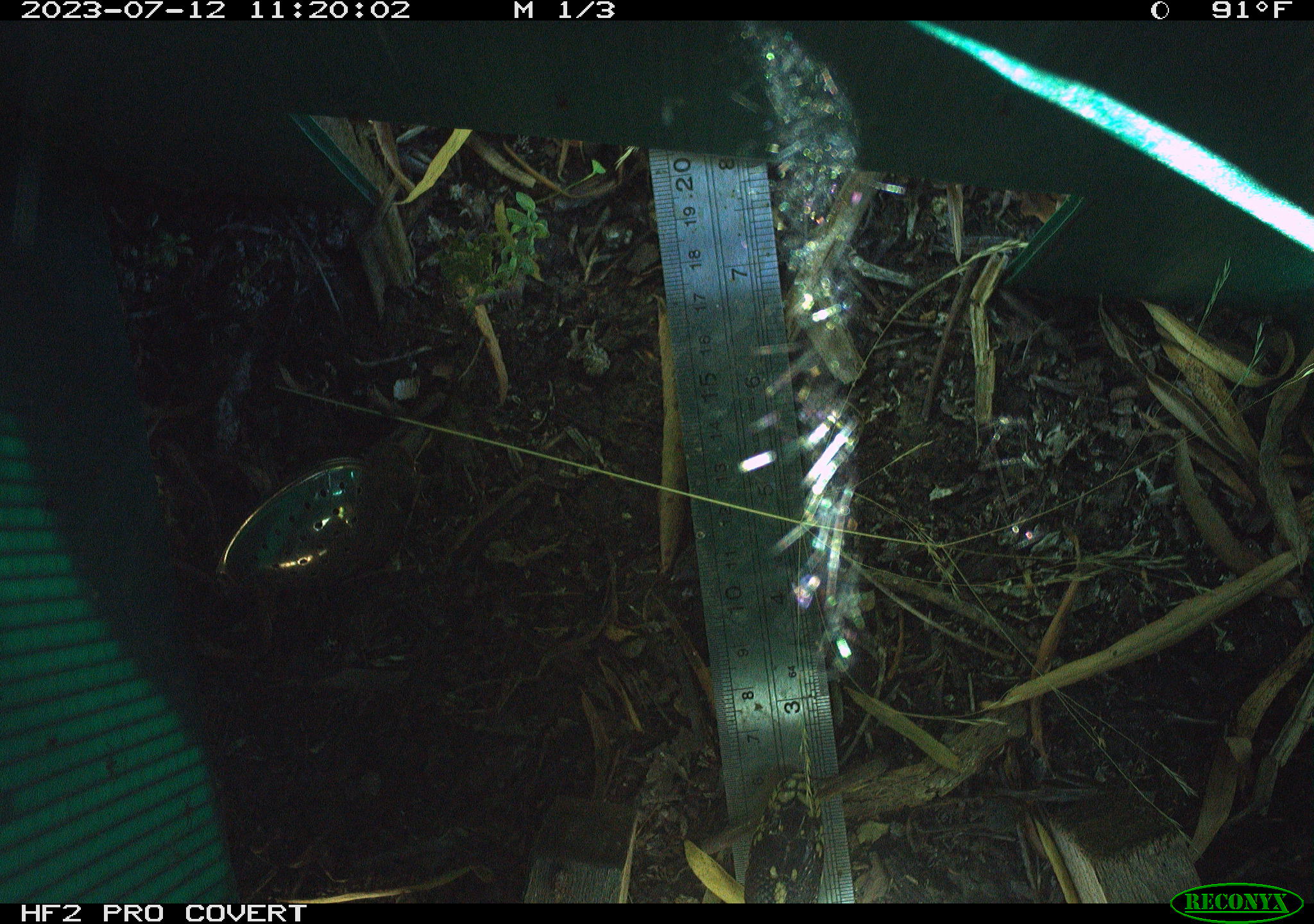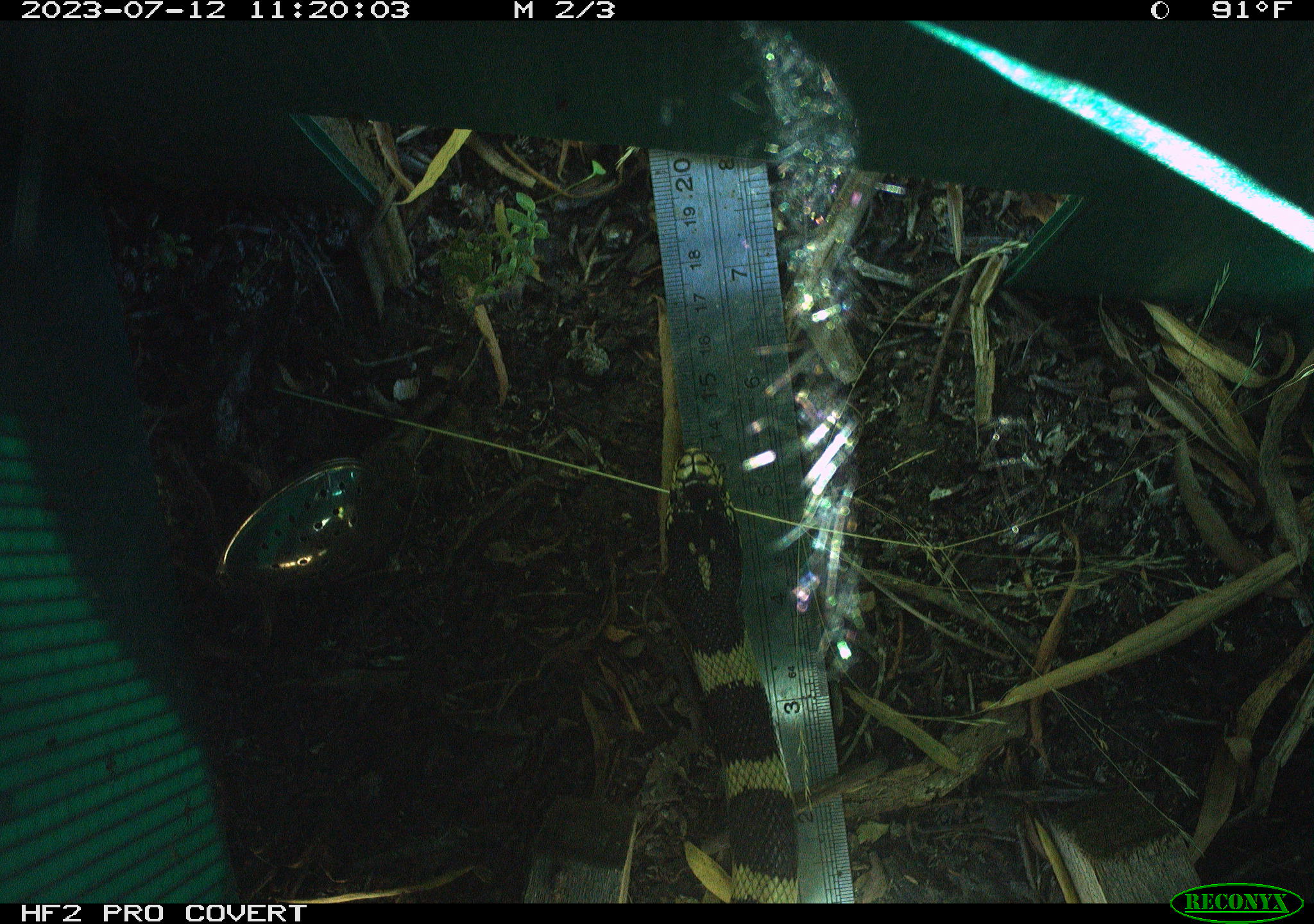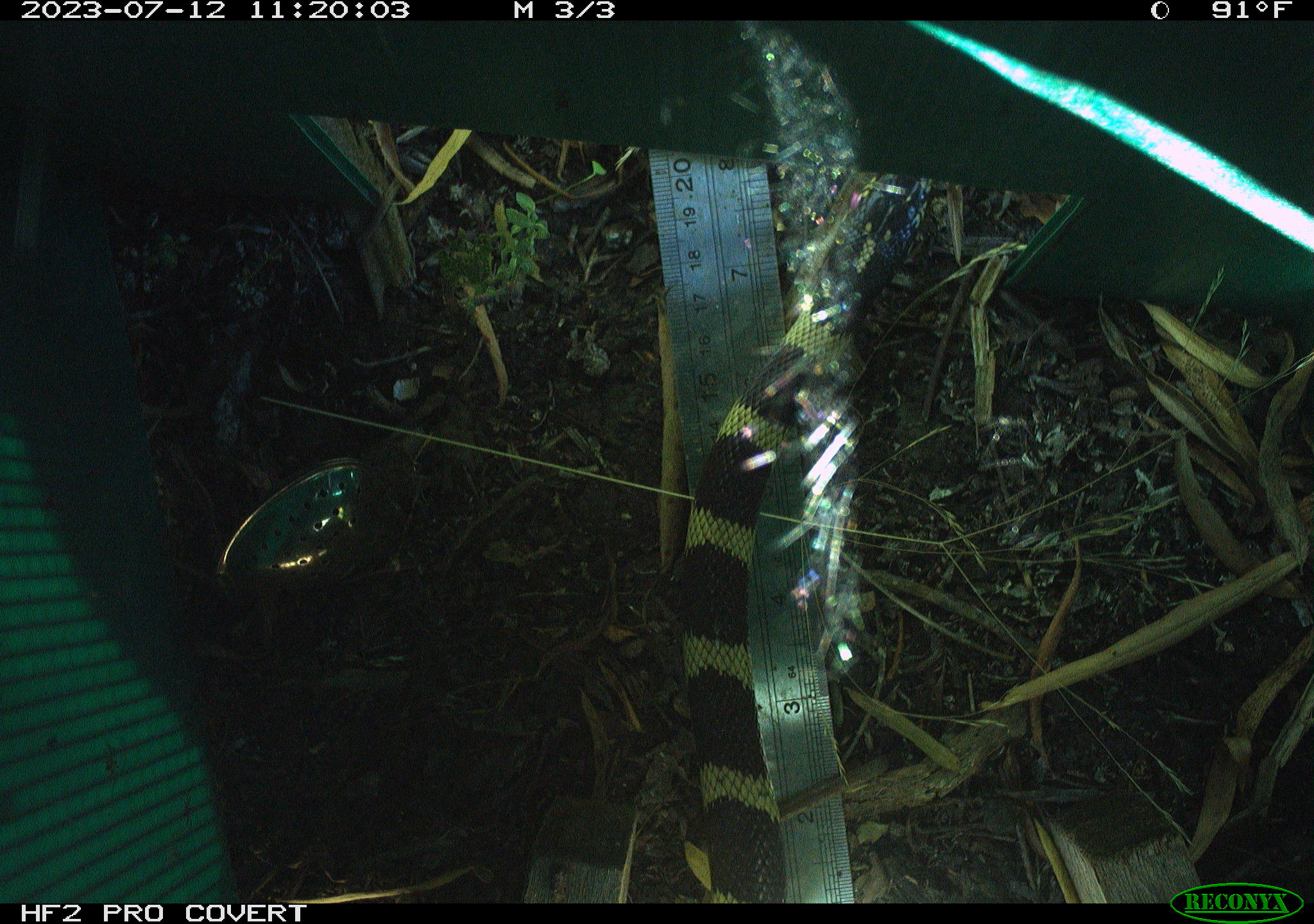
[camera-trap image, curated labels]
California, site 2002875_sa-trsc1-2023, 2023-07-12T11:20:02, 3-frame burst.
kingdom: Animalia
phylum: Chordata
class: Reptilia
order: Squamata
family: Colubridae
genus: Lampropeltis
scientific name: Lampropeltis californiae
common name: california kingsnake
California kingsnake (Lampropeltis californiae).